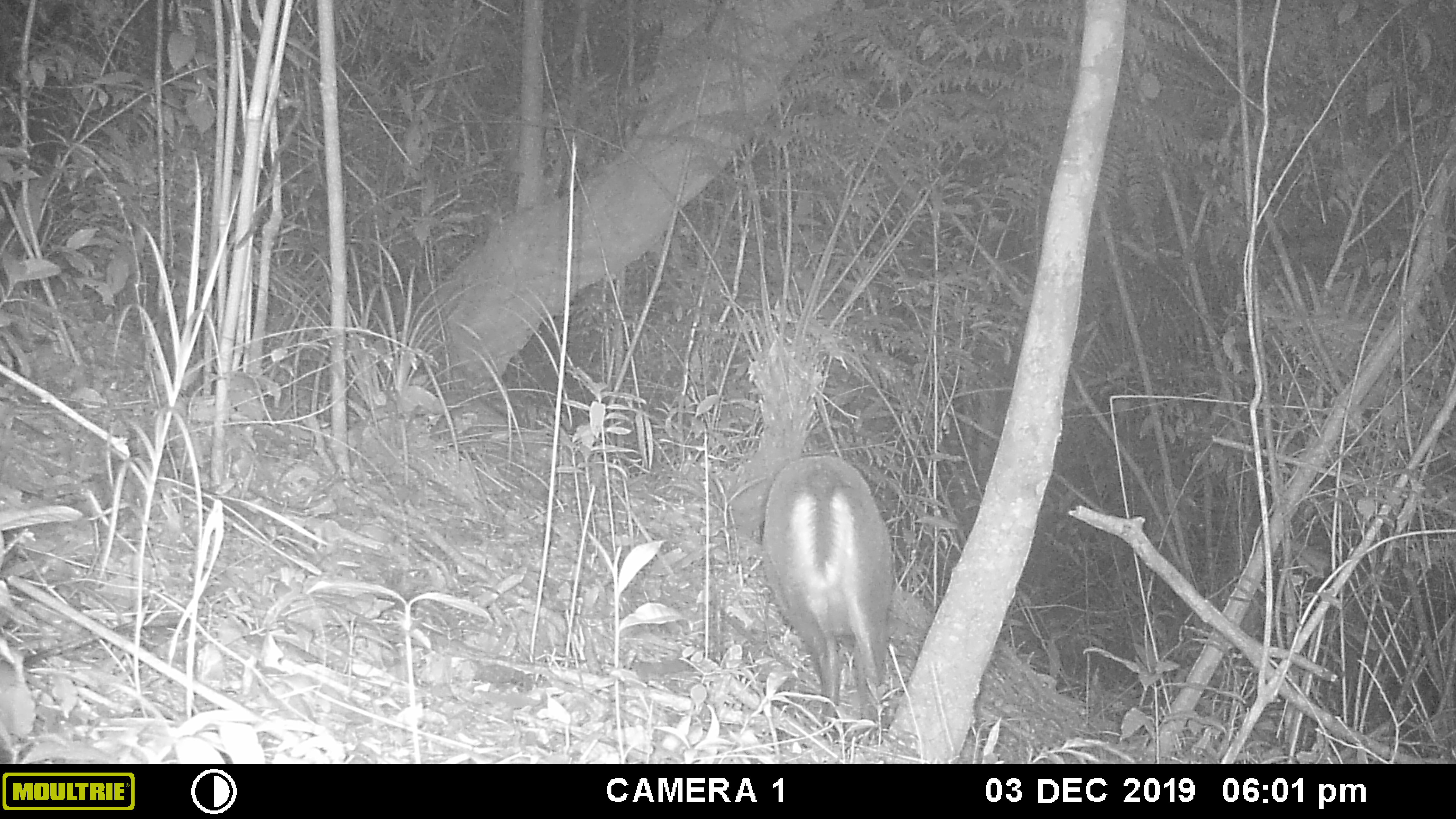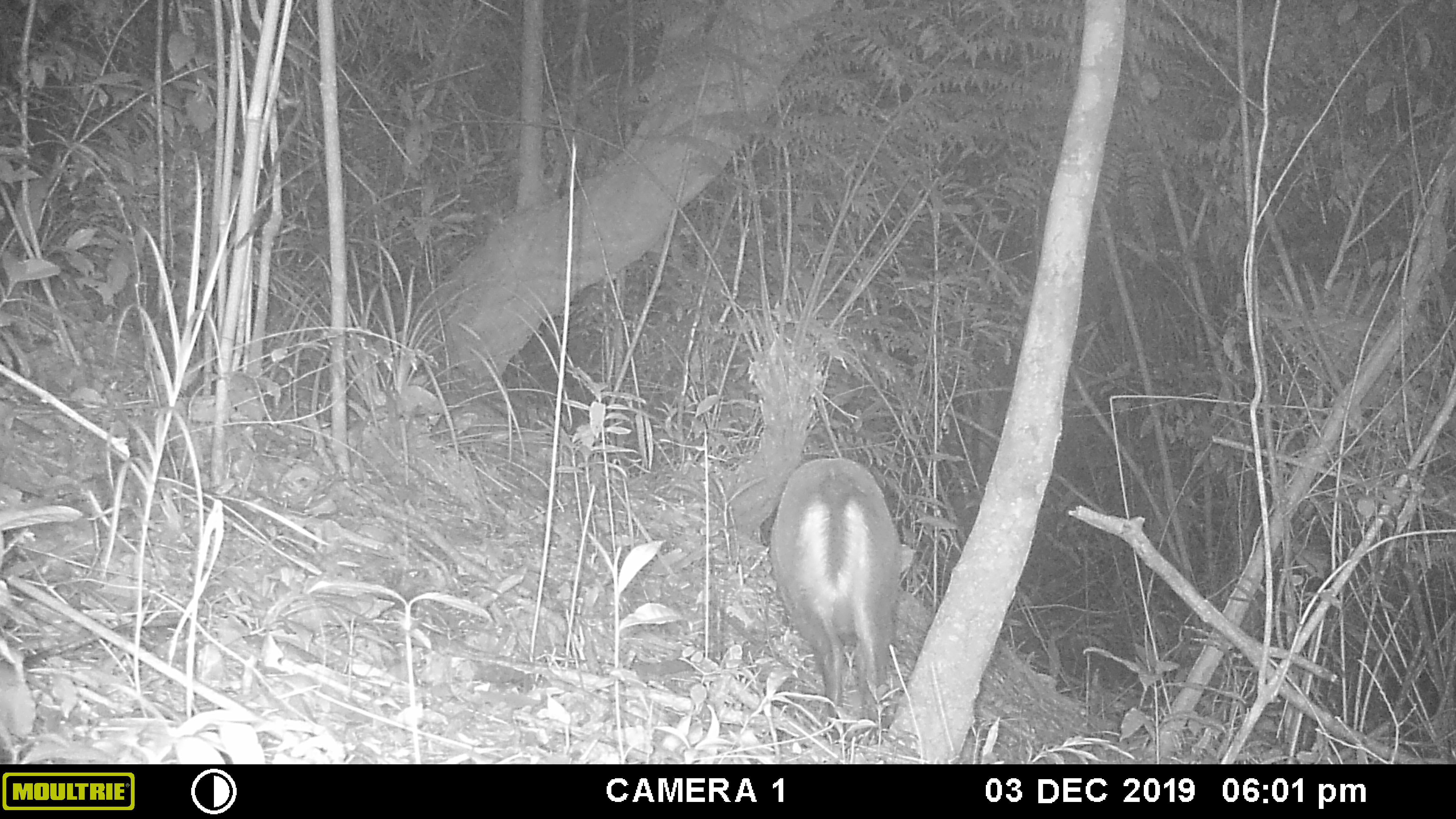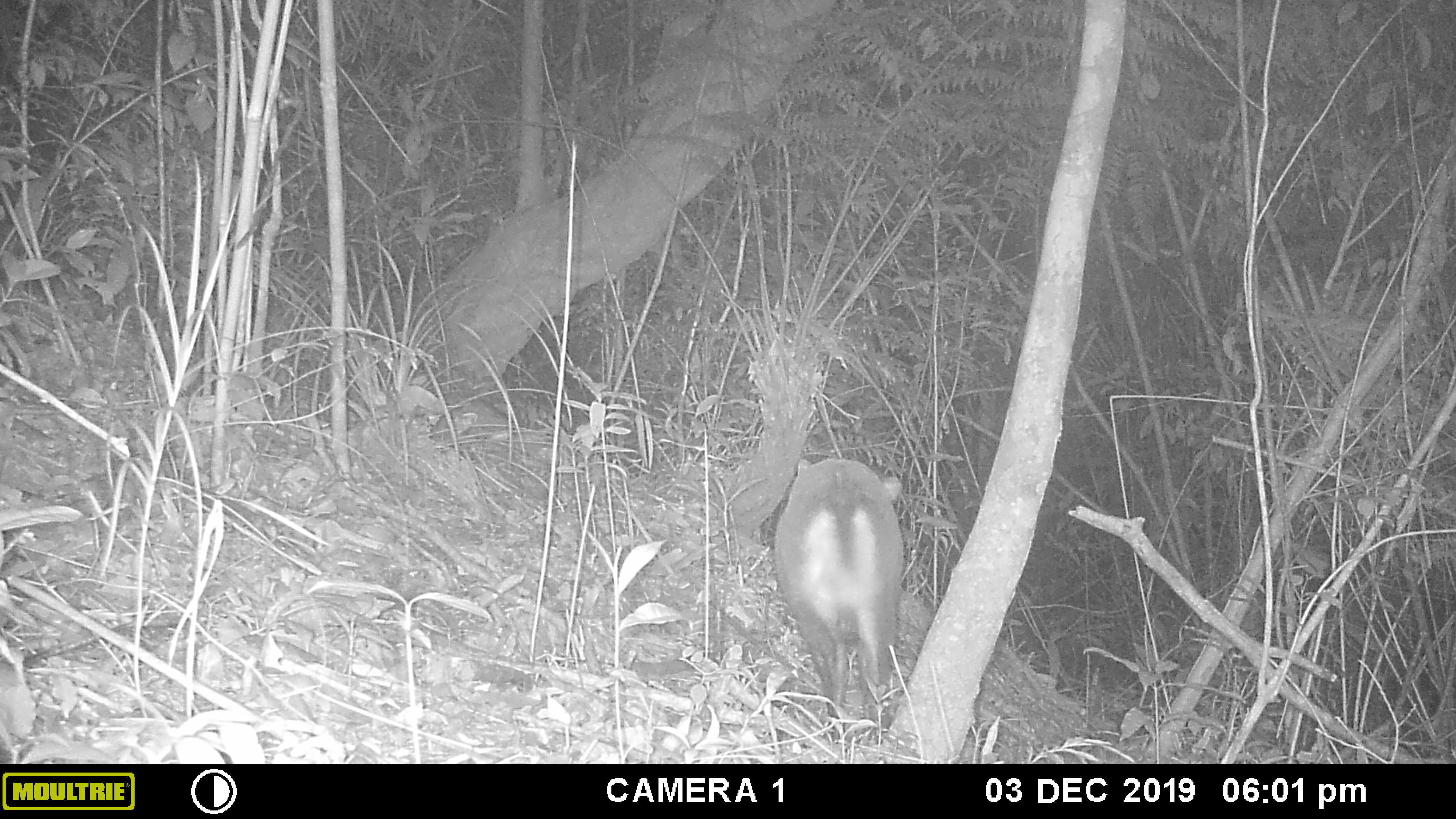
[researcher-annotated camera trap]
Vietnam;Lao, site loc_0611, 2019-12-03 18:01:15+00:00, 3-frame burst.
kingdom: Animalia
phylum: Chordata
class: Mammalia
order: Artiodactyla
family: Cervidae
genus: Muntiacus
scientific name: Muntiacus rooseveltorum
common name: roosevelt's muntjac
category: roosevelts muntjac group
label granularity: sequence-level